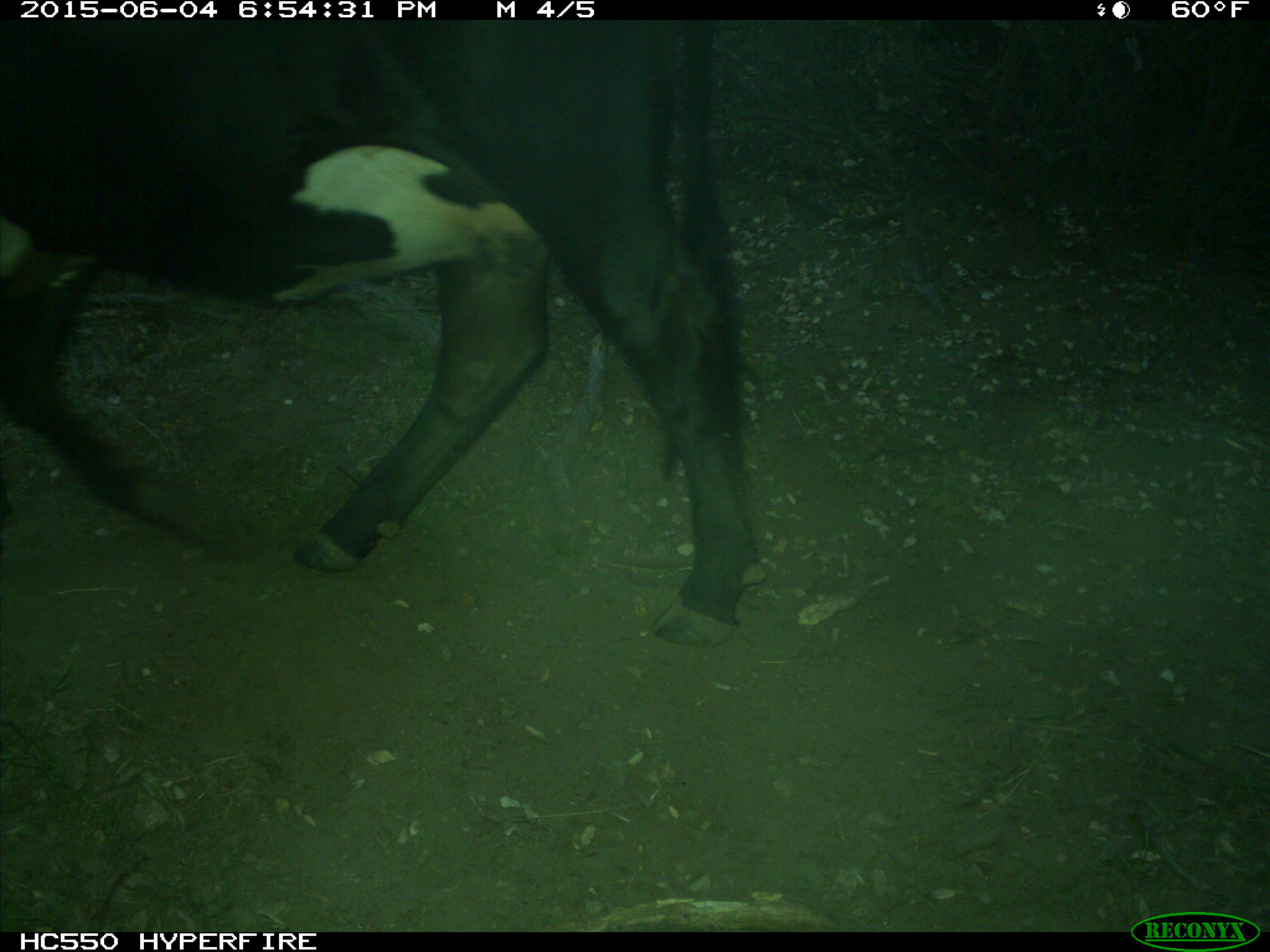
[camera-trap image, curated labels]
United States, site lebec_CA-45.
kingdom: Animalia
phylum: Chordata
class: Mammalia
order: Artiodactyla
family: Bovidae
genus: Bos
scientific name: Bos taurus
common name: domestic cow